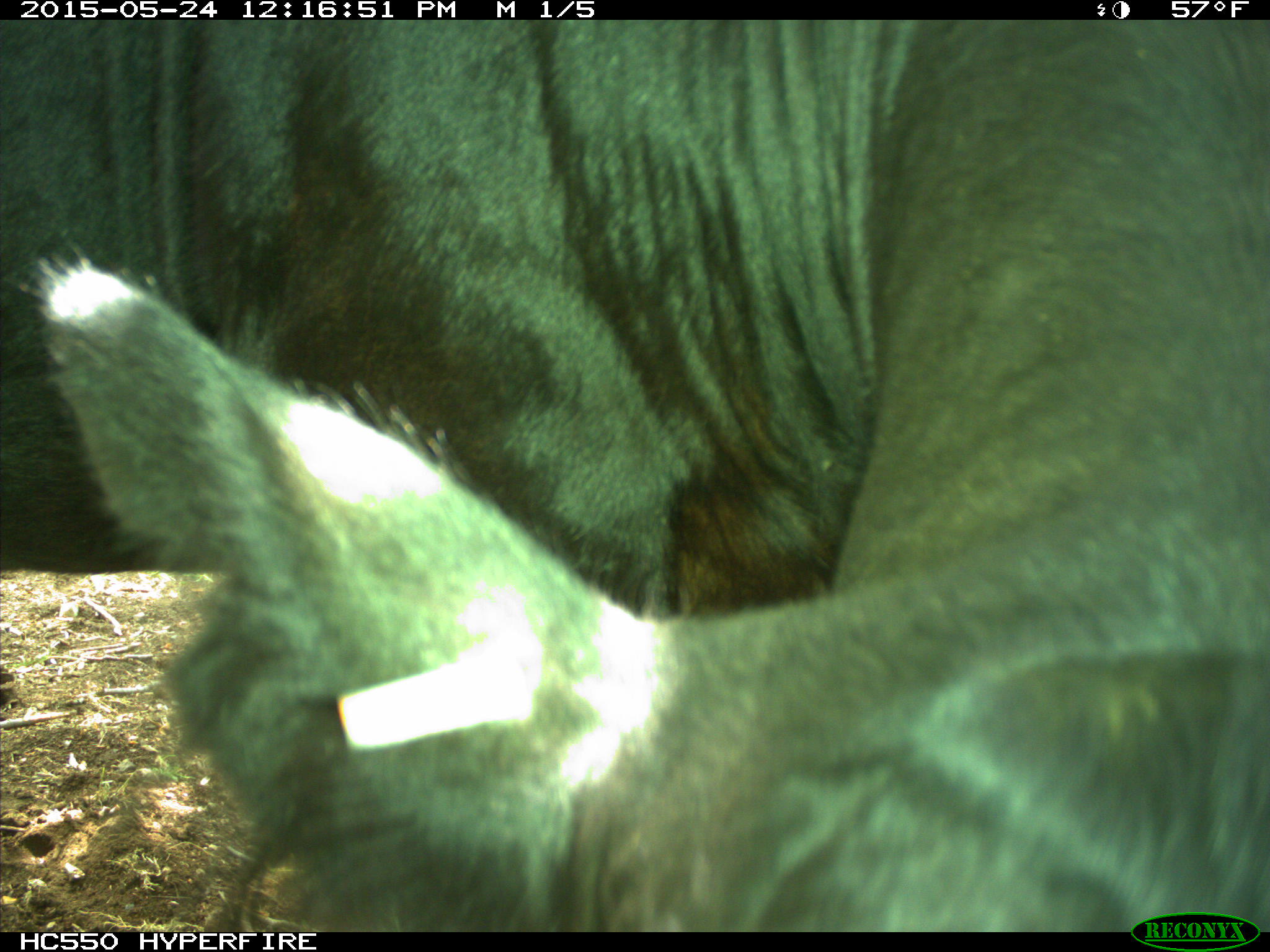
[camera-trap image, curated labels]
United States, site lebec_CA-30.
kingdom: Animalia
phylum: Chordata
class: Mammalia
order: Artiodactyla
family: Bovidae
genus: Bos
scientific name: Bos taurus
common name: domestic cow